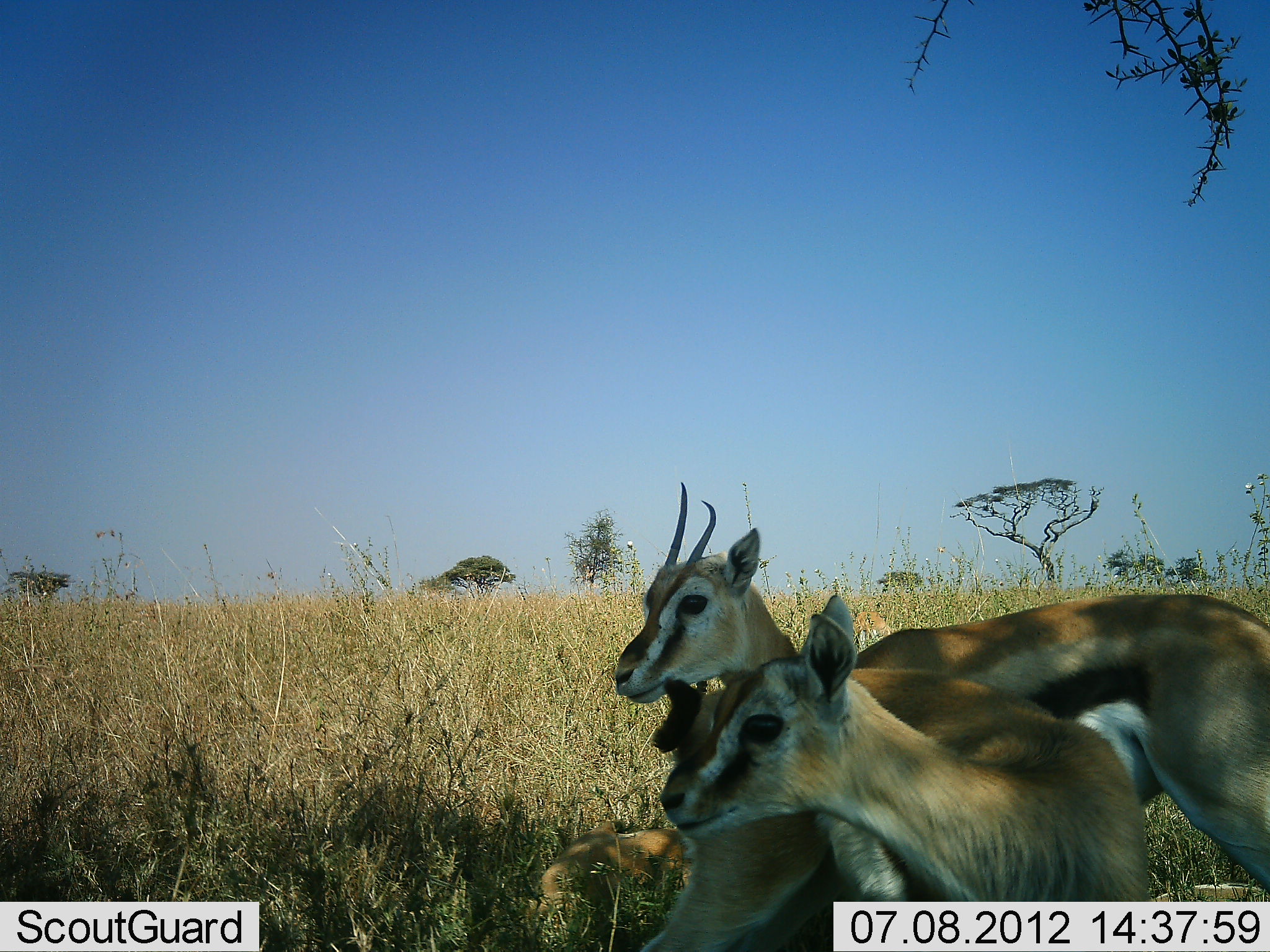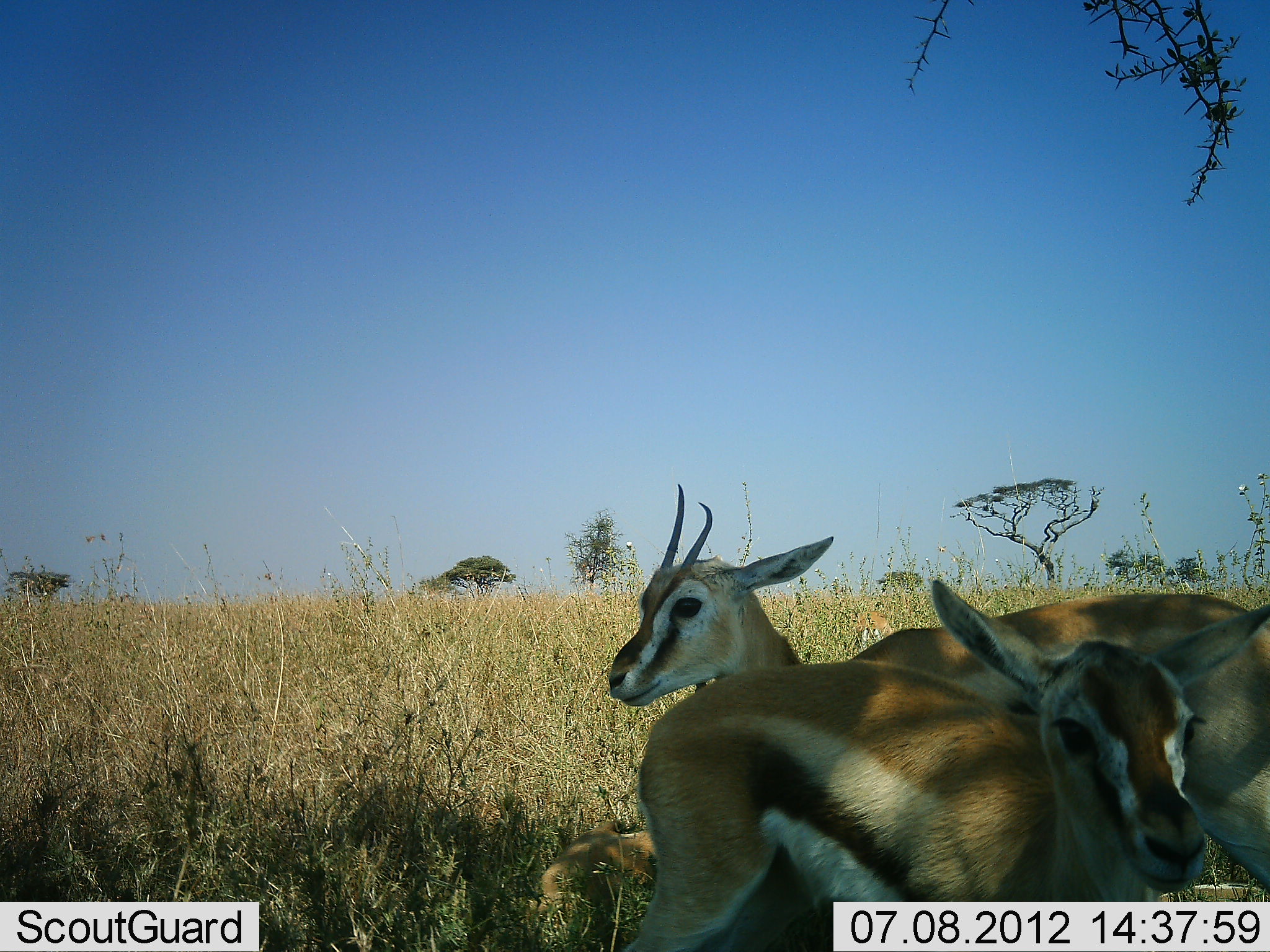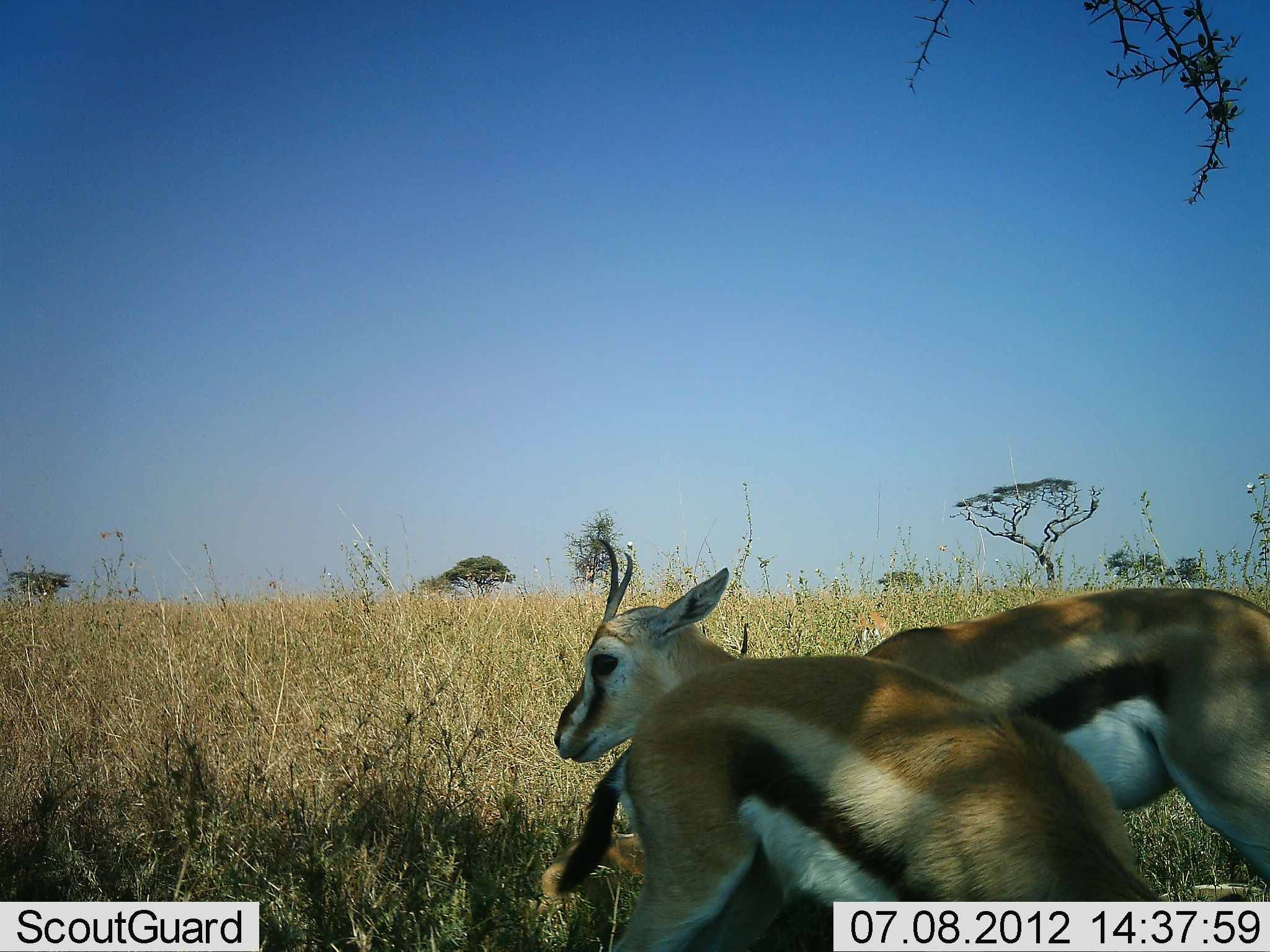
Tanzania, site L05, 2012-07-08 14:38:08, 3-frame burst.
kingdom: Animalia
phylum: Chordata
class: Mammalia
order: Artiodactyla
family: Bovidae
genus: Eudorcas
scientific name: Eudorcas thomsonii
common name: thomson's gazelle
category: gazellethomsons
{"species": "gazellethomsons (thomson's gazelle) (Eudorcas thomsonii)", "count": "3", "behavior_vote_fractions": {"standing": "100%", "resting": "50%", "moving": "0%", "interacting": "0%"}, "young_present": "40%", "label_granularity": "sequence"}